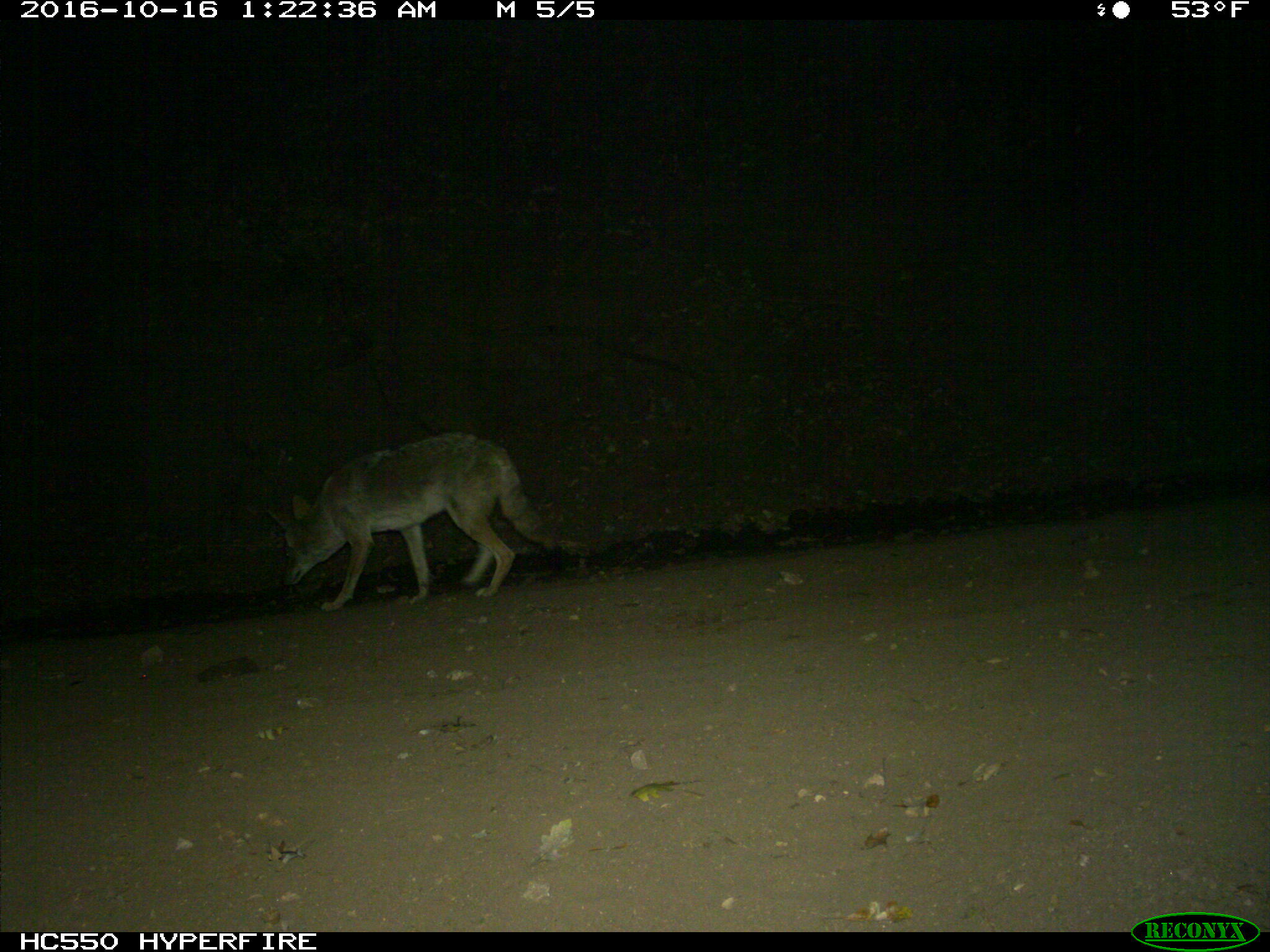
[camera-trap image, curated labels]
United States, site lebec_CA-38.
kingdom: Animalia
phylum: Chordata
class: Mammalia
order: Carnivora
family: Canidae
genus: Canis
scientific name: Canis latrans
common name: coyote